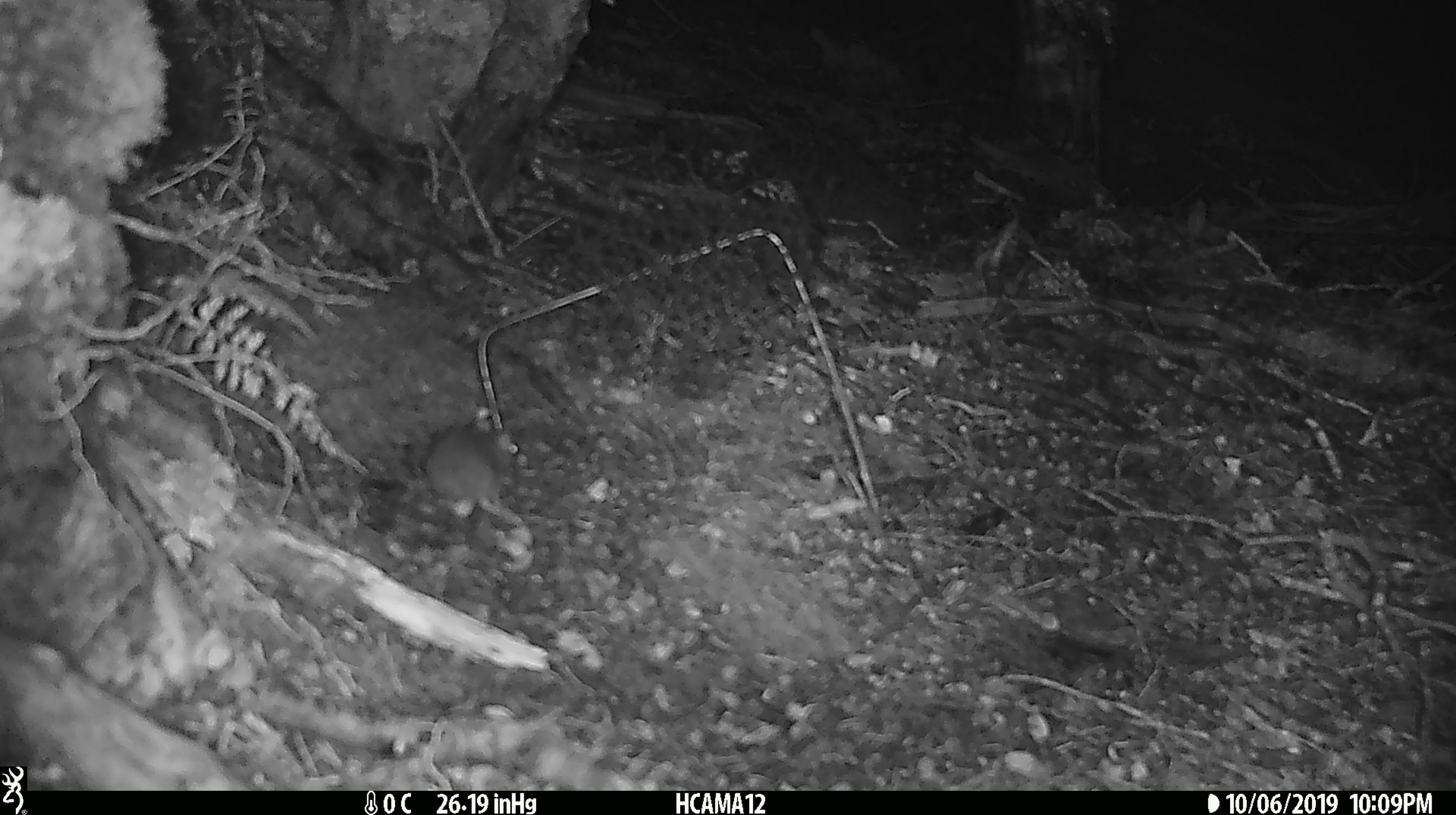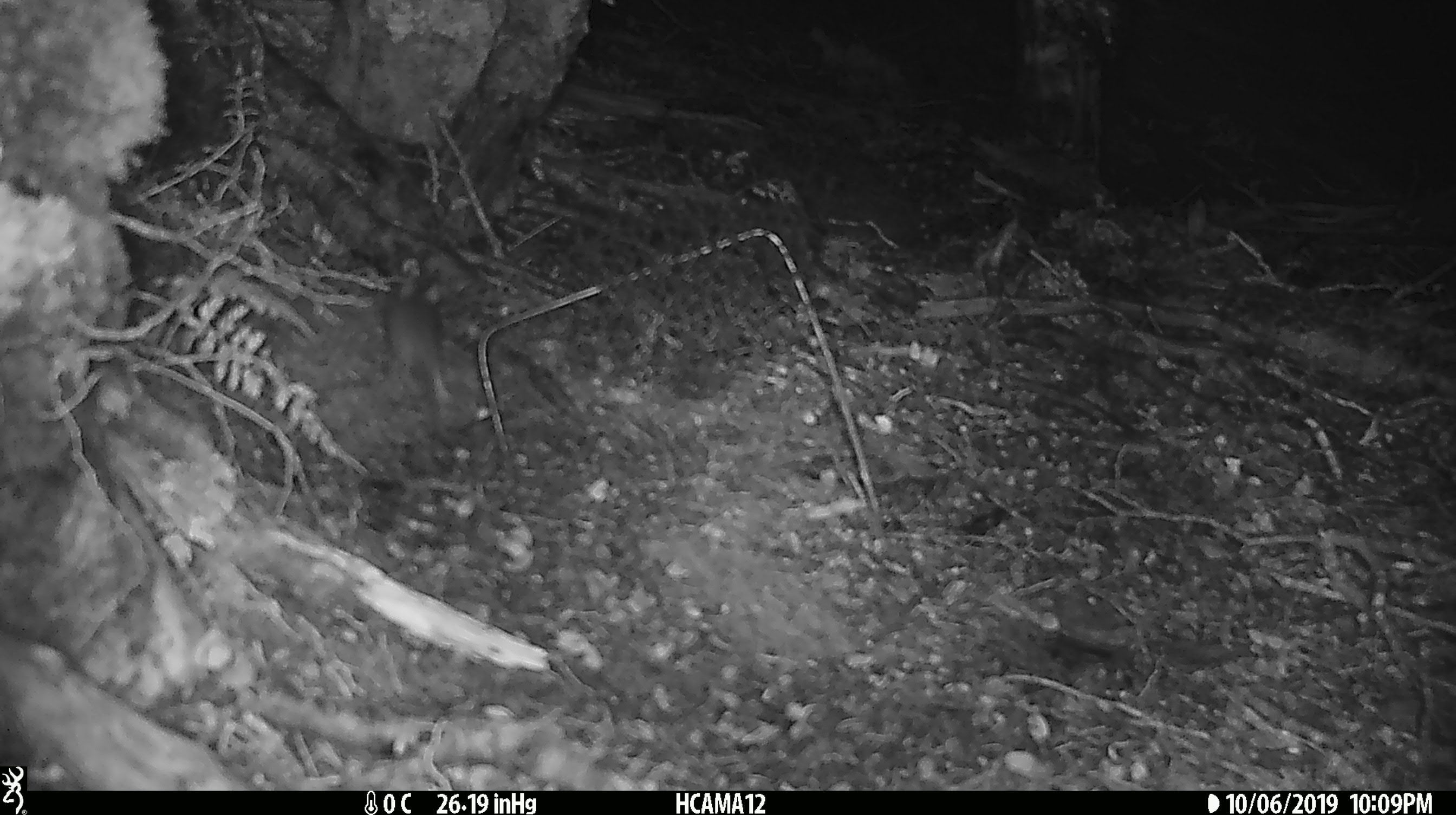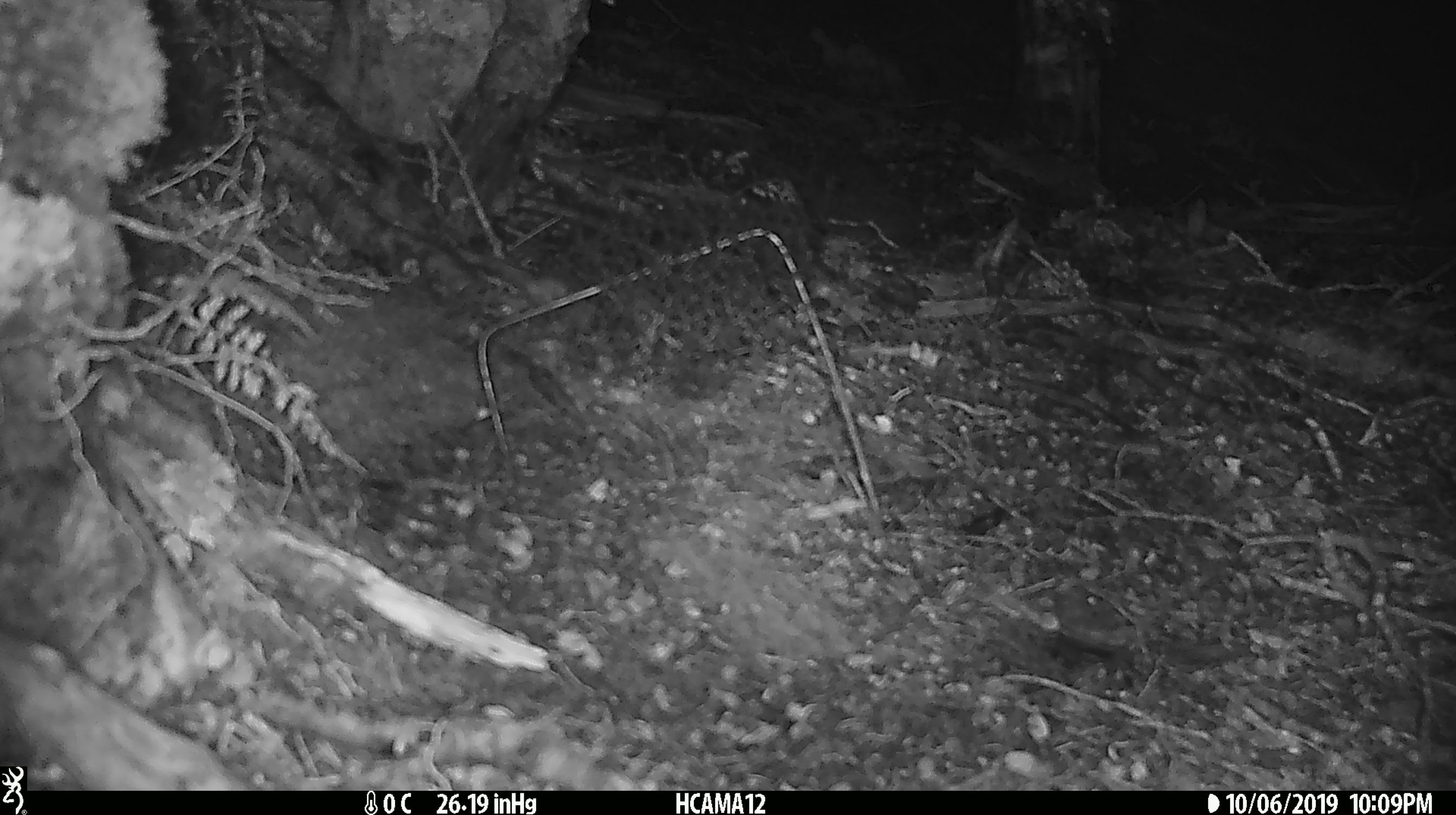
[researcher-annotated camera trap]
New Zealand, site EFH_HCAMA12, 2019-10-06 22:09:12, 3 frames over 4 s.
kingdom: Animalia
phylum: Chordata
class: Mammalia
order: Rodentia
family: Muridae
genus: Mus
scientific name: Mus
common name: mouse